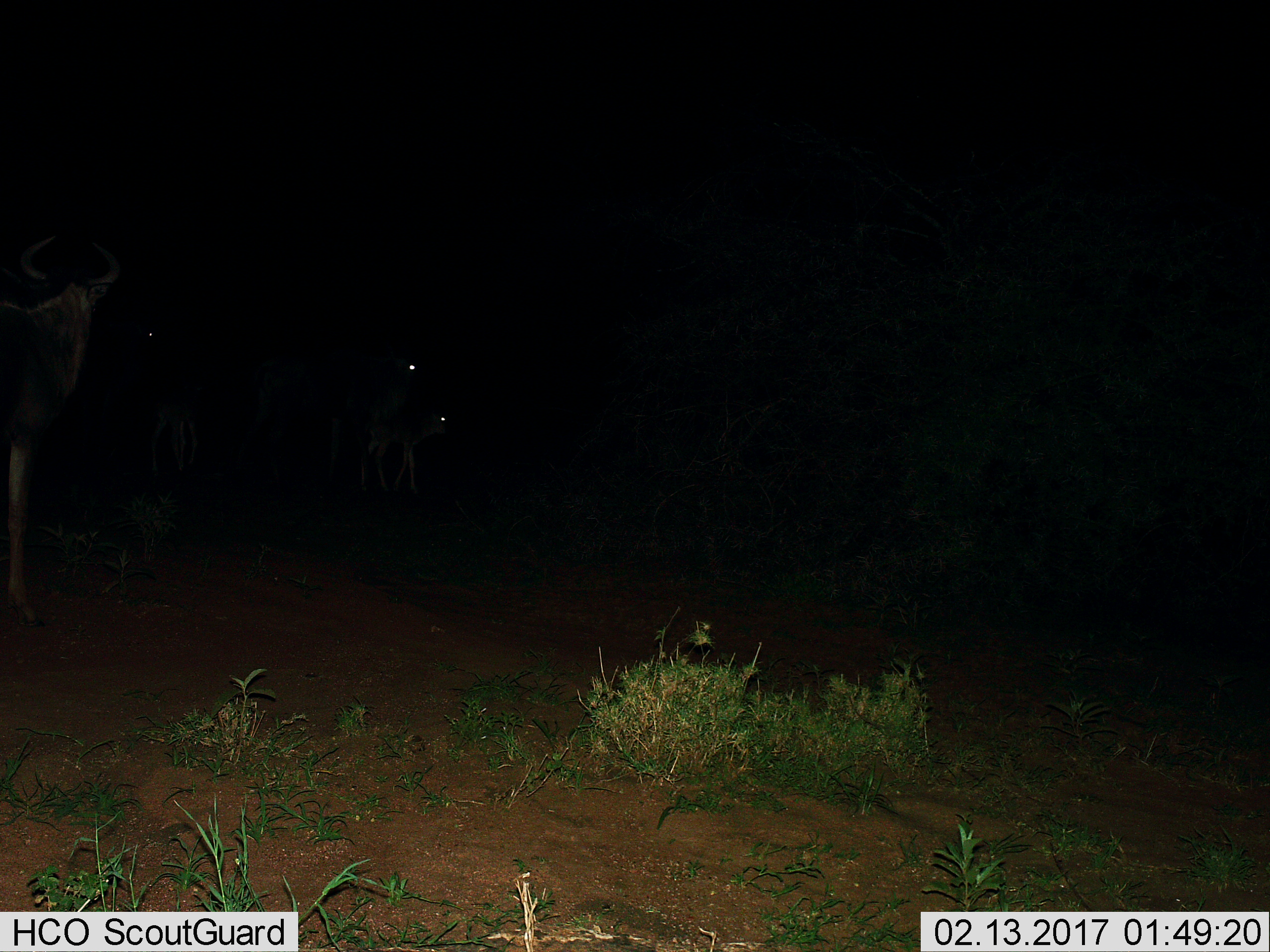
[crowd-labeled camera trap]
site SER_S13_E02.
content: unidentified animal